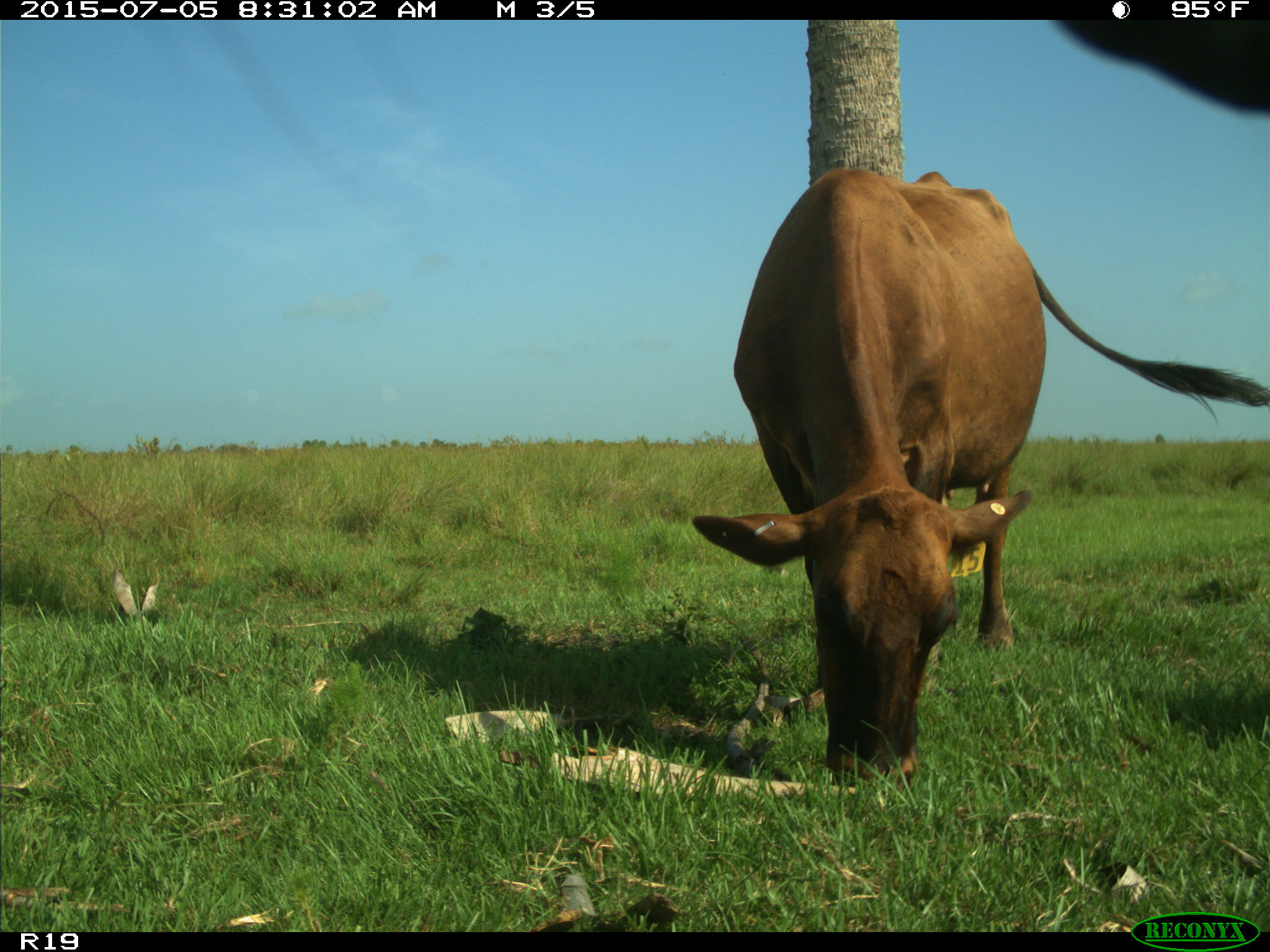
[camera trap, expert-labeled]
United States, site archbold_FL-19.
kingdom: Animalia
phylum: Chordata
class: Mammalia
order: Artiodactyla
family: Bovidae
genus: Bos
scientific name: Bos taurus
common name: domestic cow